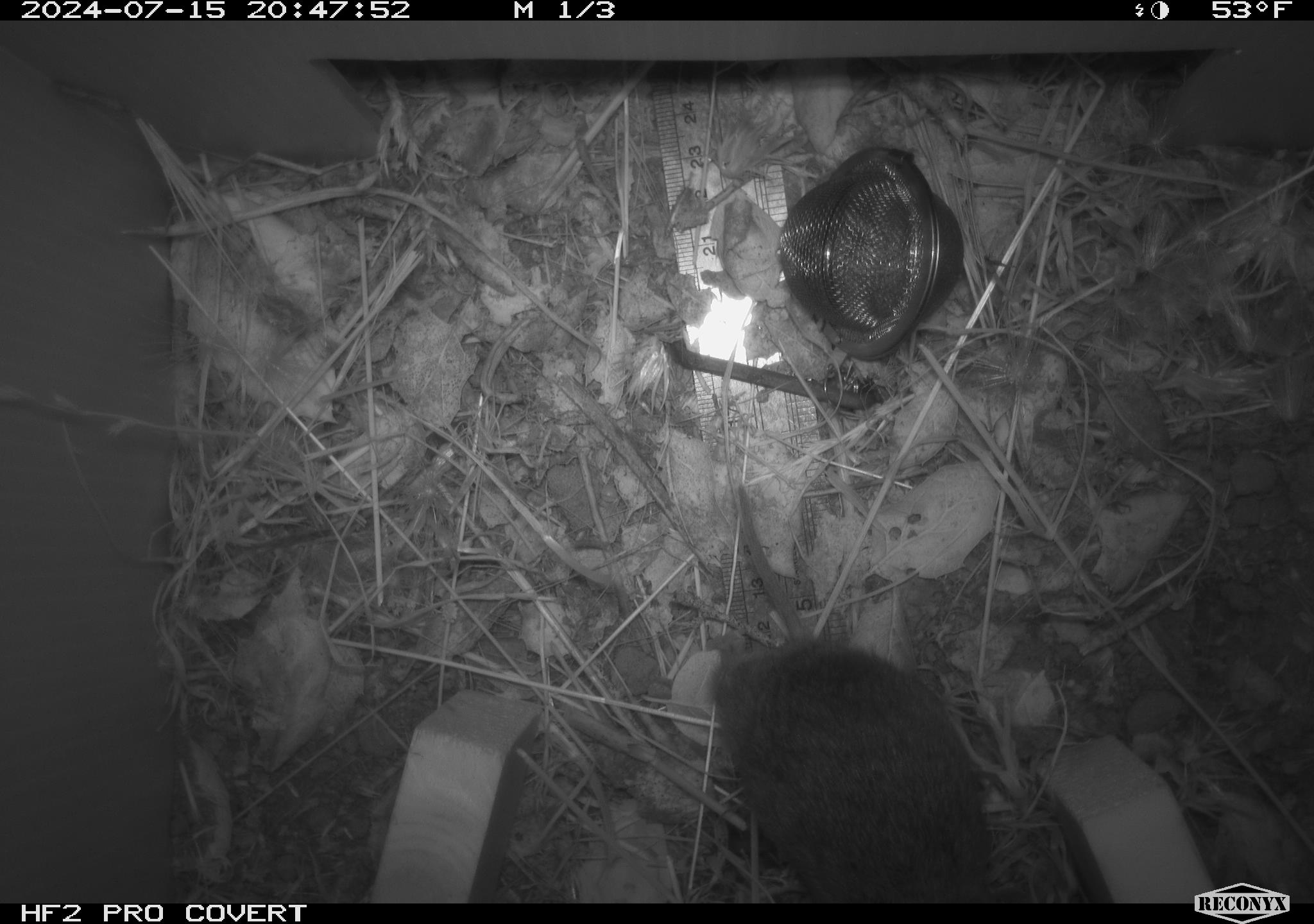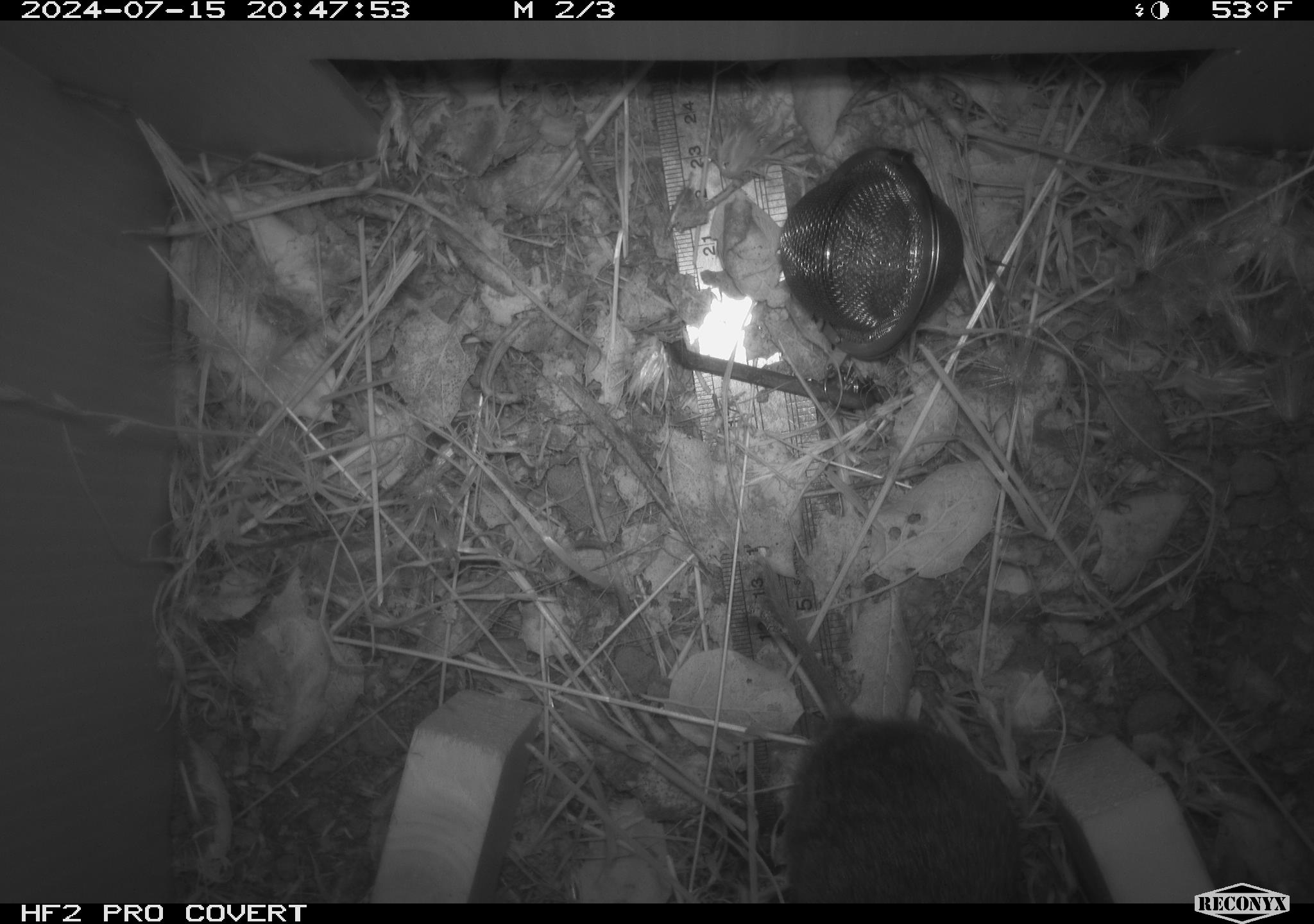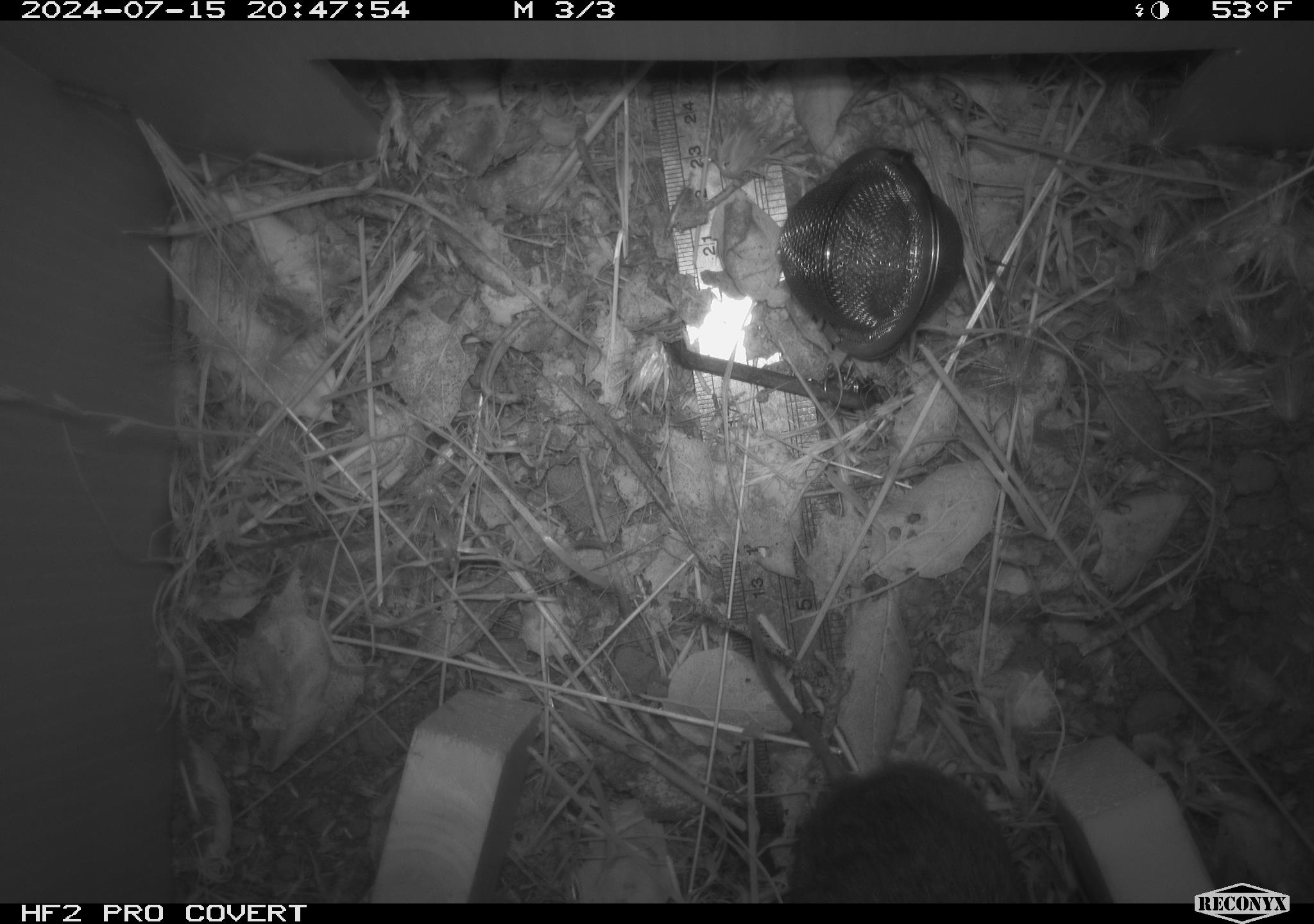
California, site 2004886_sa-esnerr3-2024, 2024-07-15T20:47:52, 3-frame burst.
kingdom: Animalia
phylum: Chordata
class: Mammalia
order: Rodentia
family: Cricetidae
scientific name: Cricetidae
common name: hamsters, voles, lemmings, and allies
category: cricetidae family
Cricetidae family (hamsters, voles, lemmings, and allies) (Cricetidae).